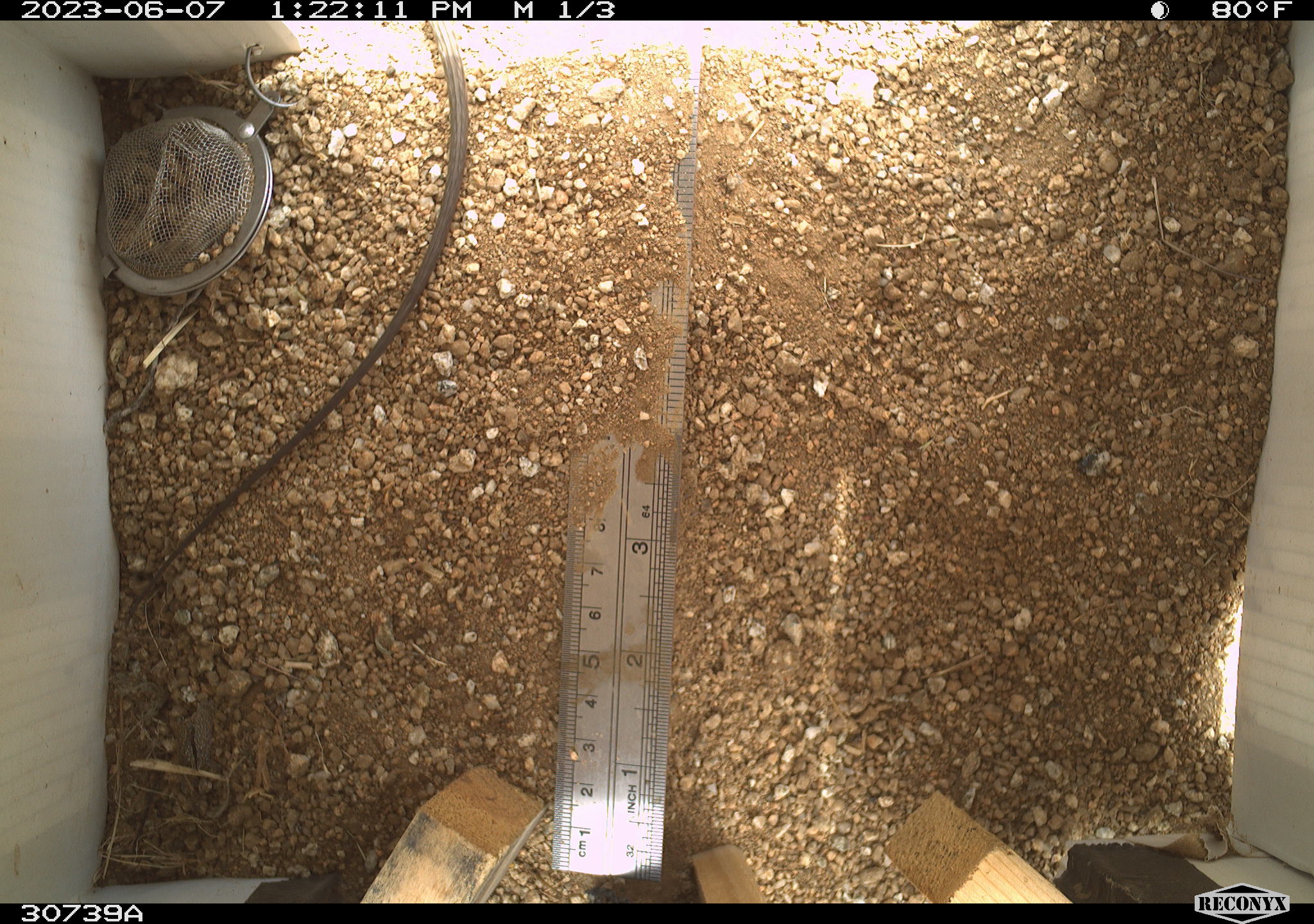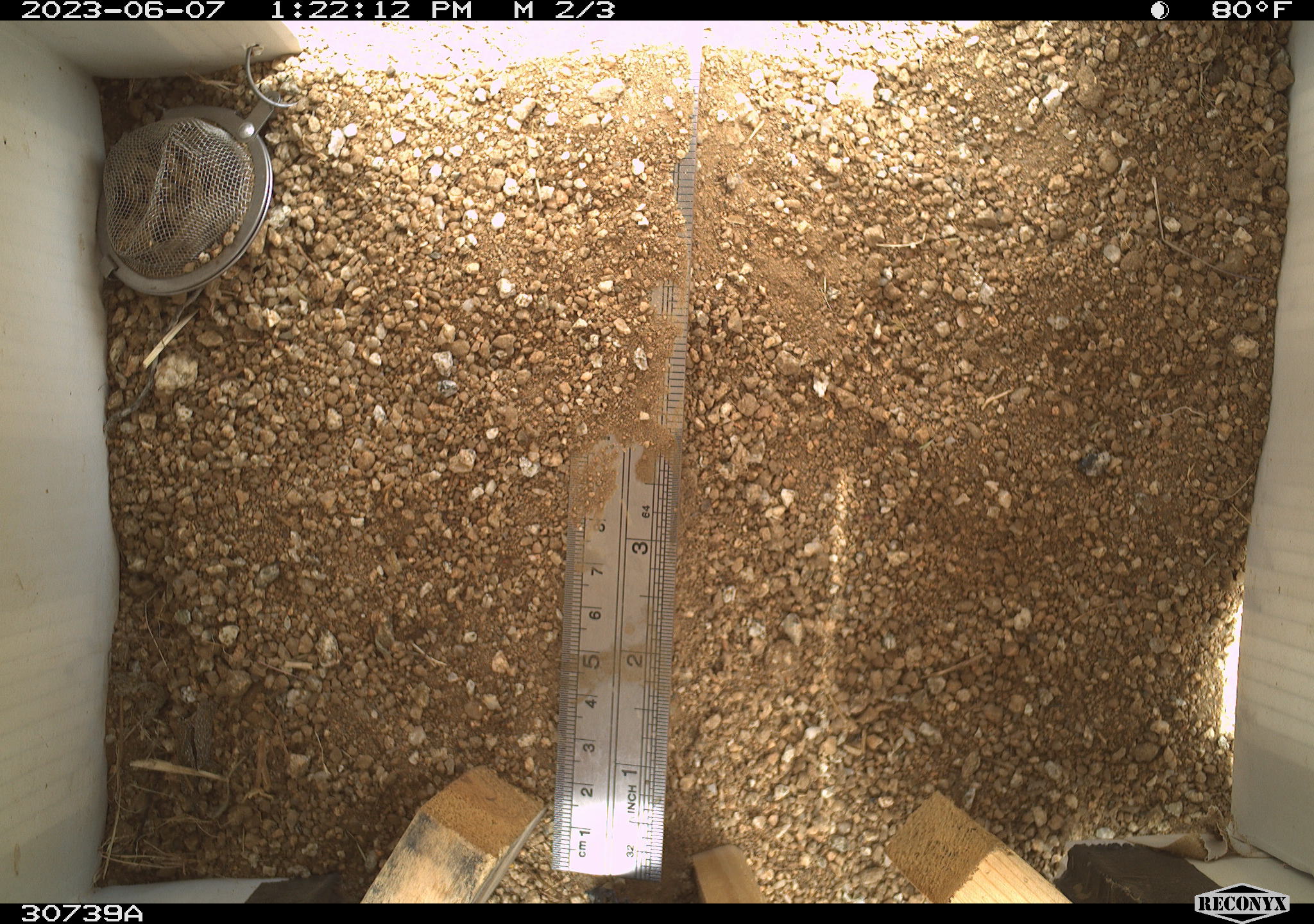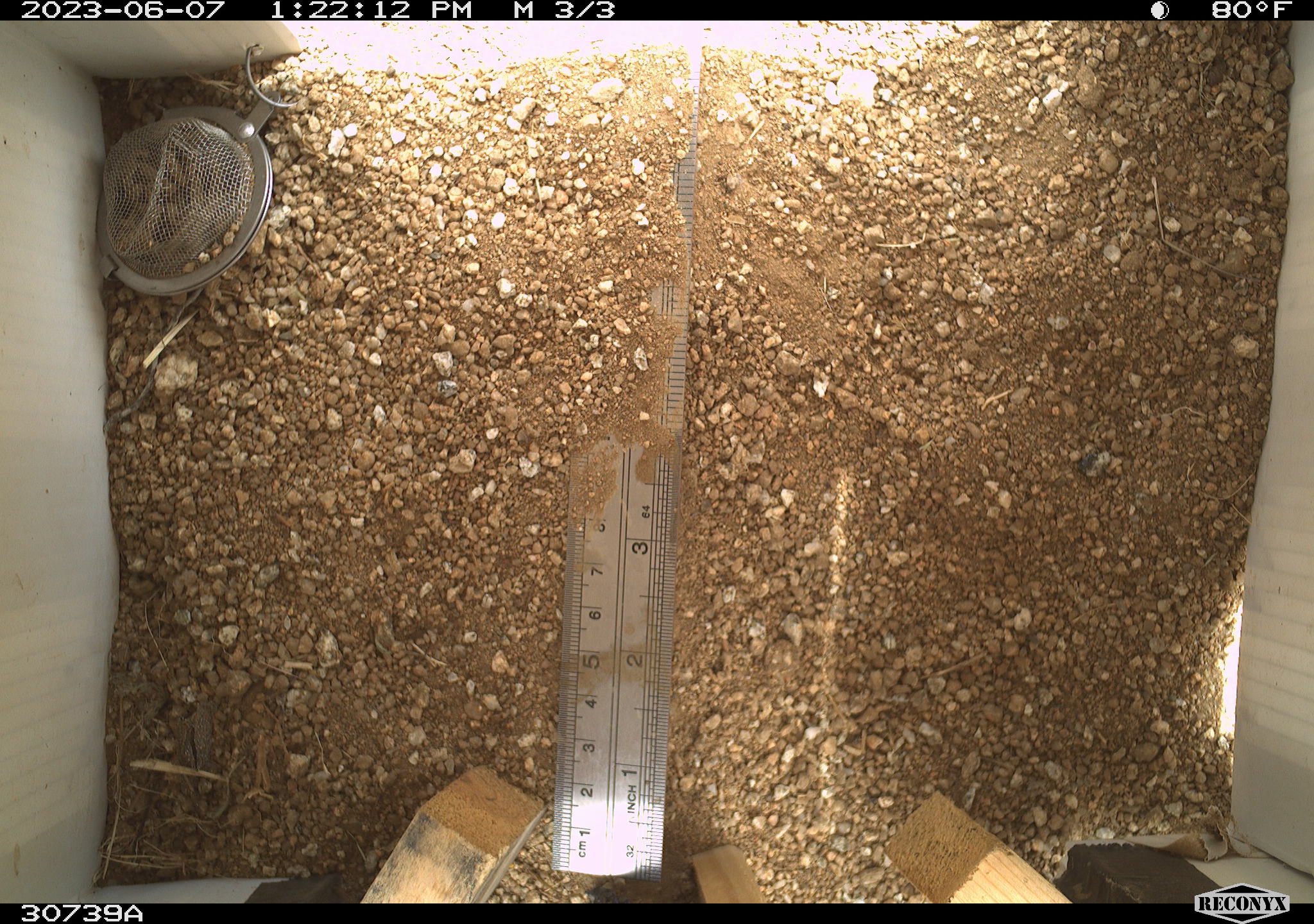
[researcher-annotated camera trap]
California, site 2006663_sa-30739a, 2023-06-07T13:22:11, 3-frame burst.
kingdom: Animalia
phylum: Chordata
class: Reptilia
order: Squamata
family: Teiidae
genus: Aspidoscelis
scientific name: Aspidoscelis tigris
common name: western whiptail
Western whiptail (Aspidoscelis tigris).